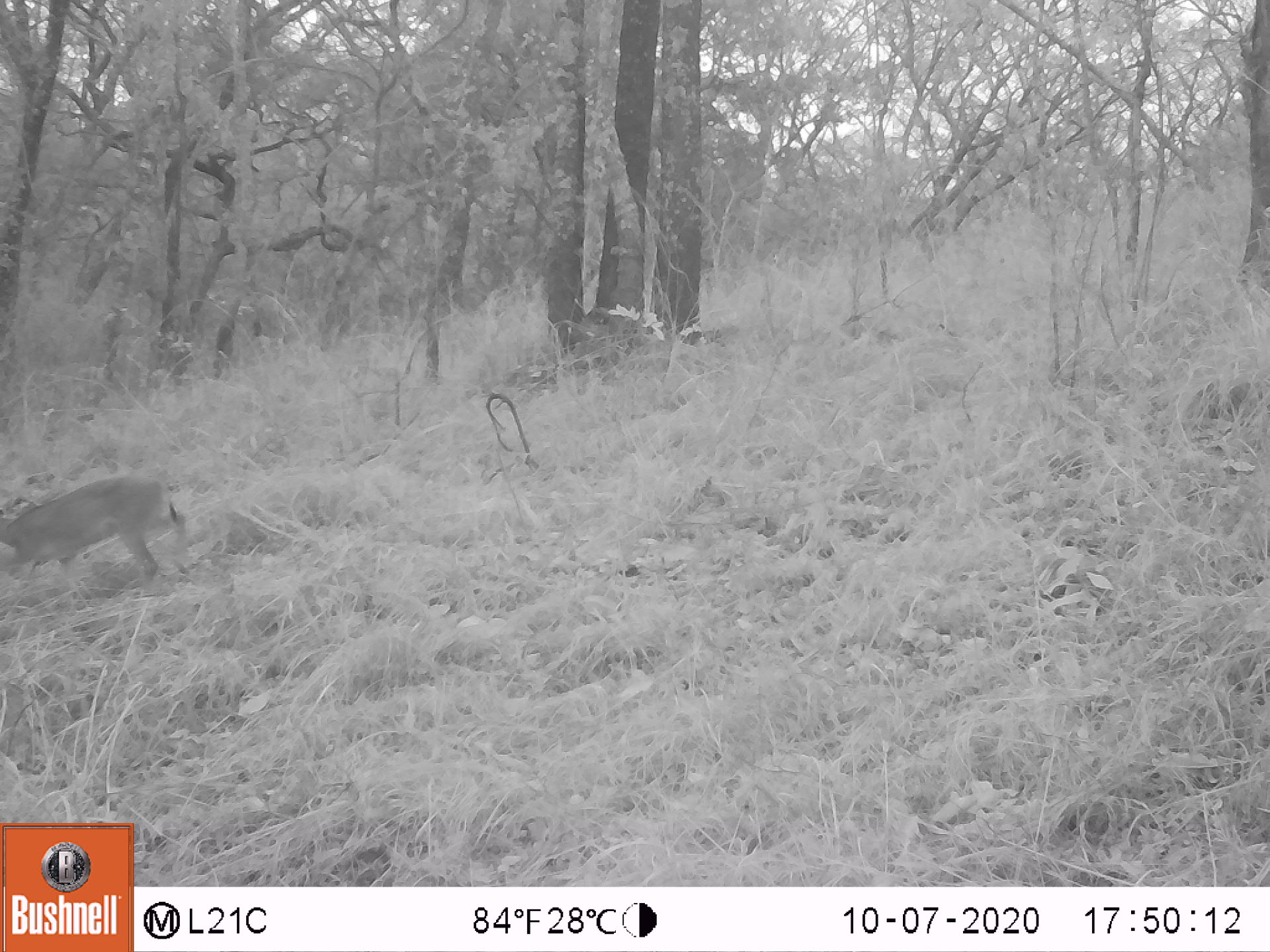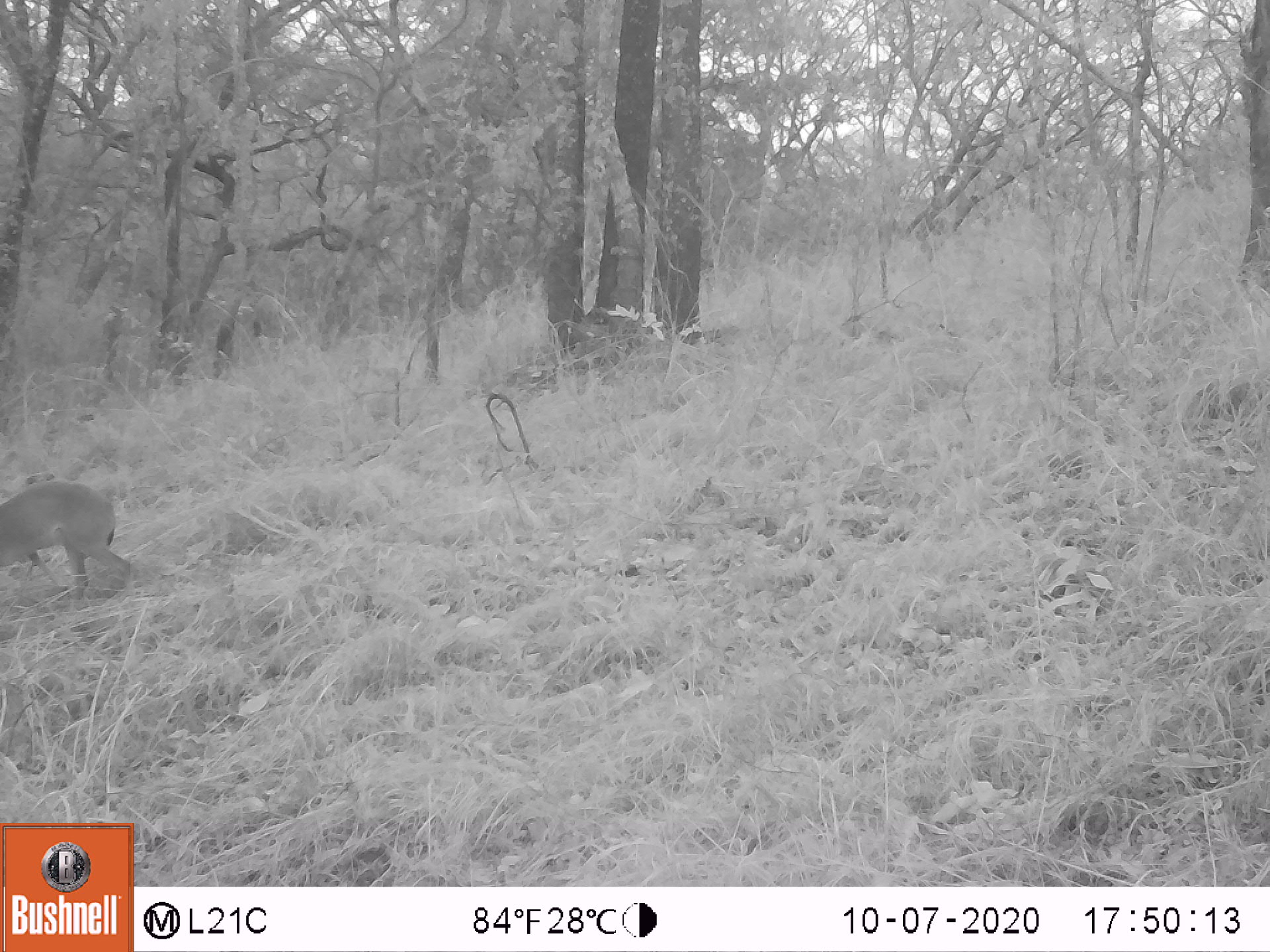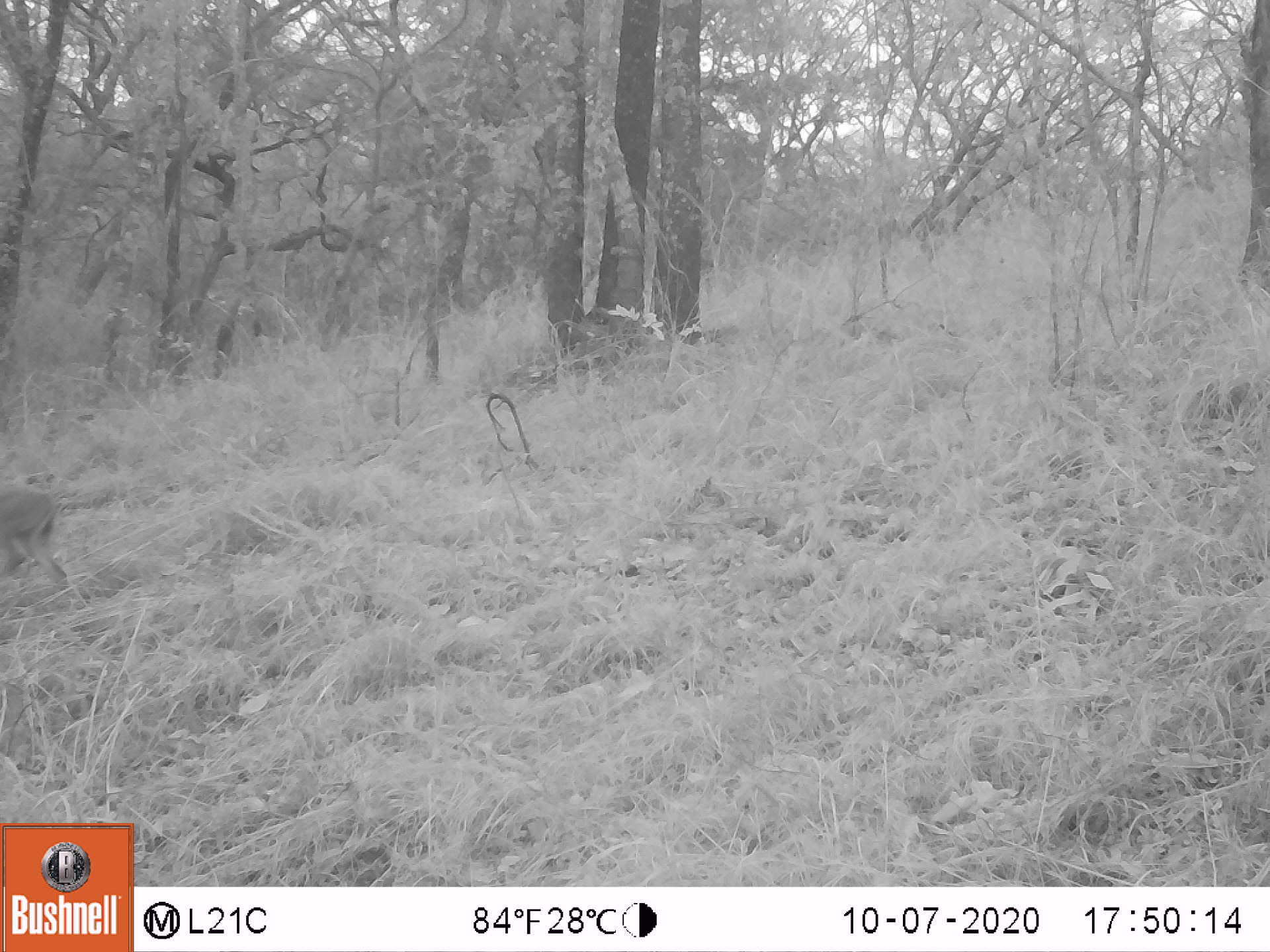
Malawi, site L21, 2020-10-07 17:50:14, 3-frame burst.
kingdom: Animalia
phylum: Chordata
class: Mammalia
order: Artiodactyla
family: Bovidae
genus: Sylvicapra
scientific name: Sylvicapra grimmia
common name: common duiker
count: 1